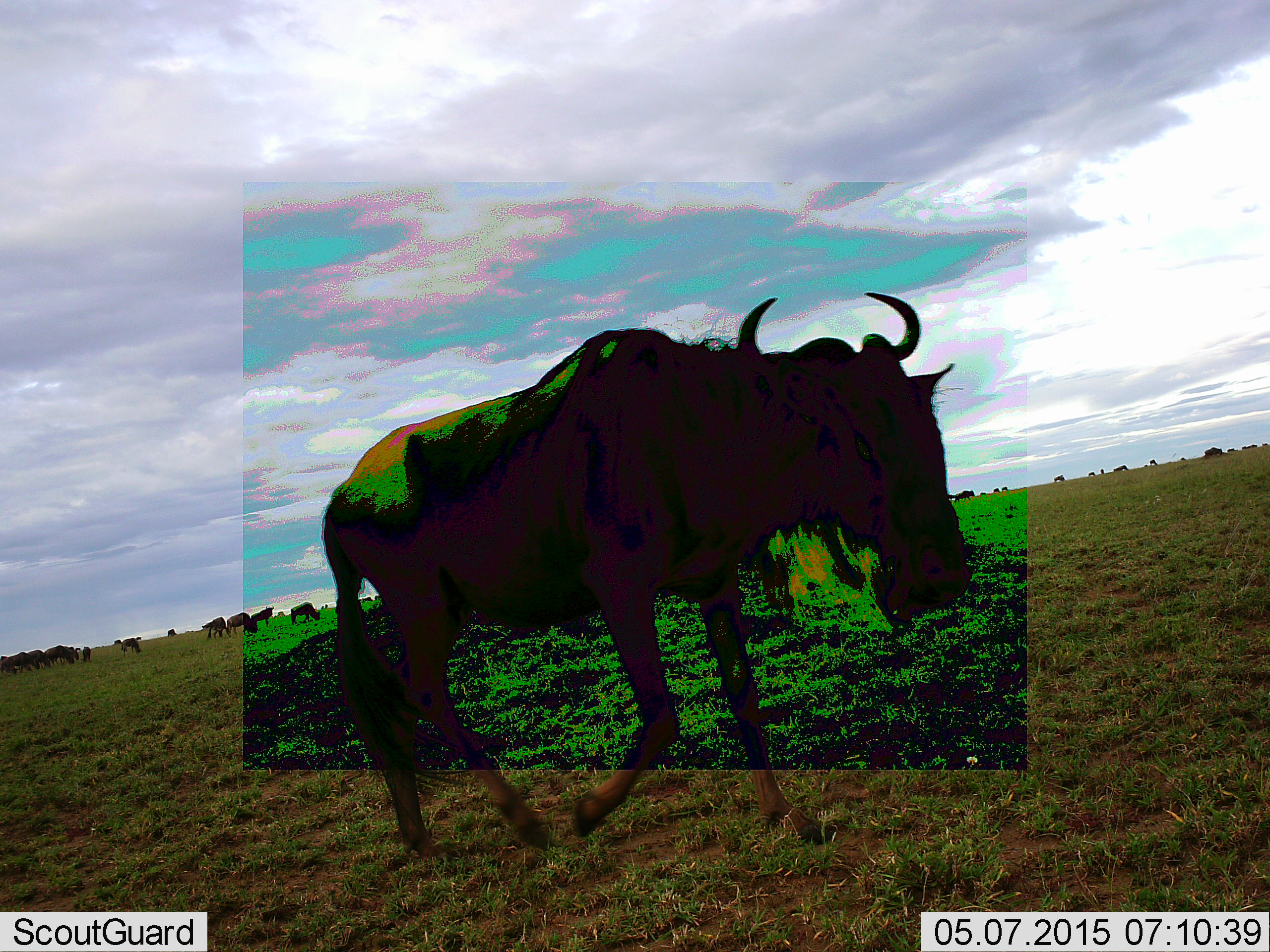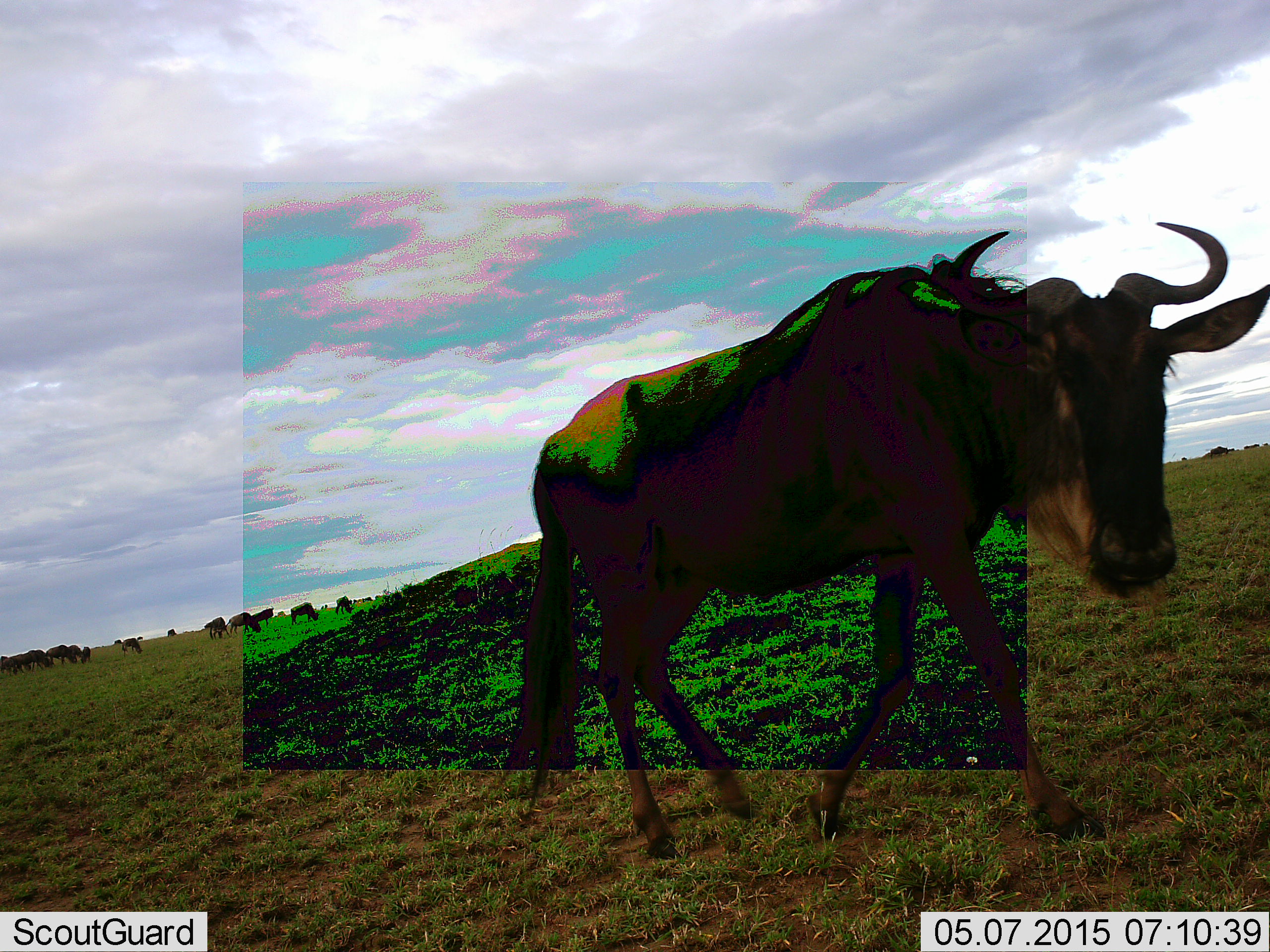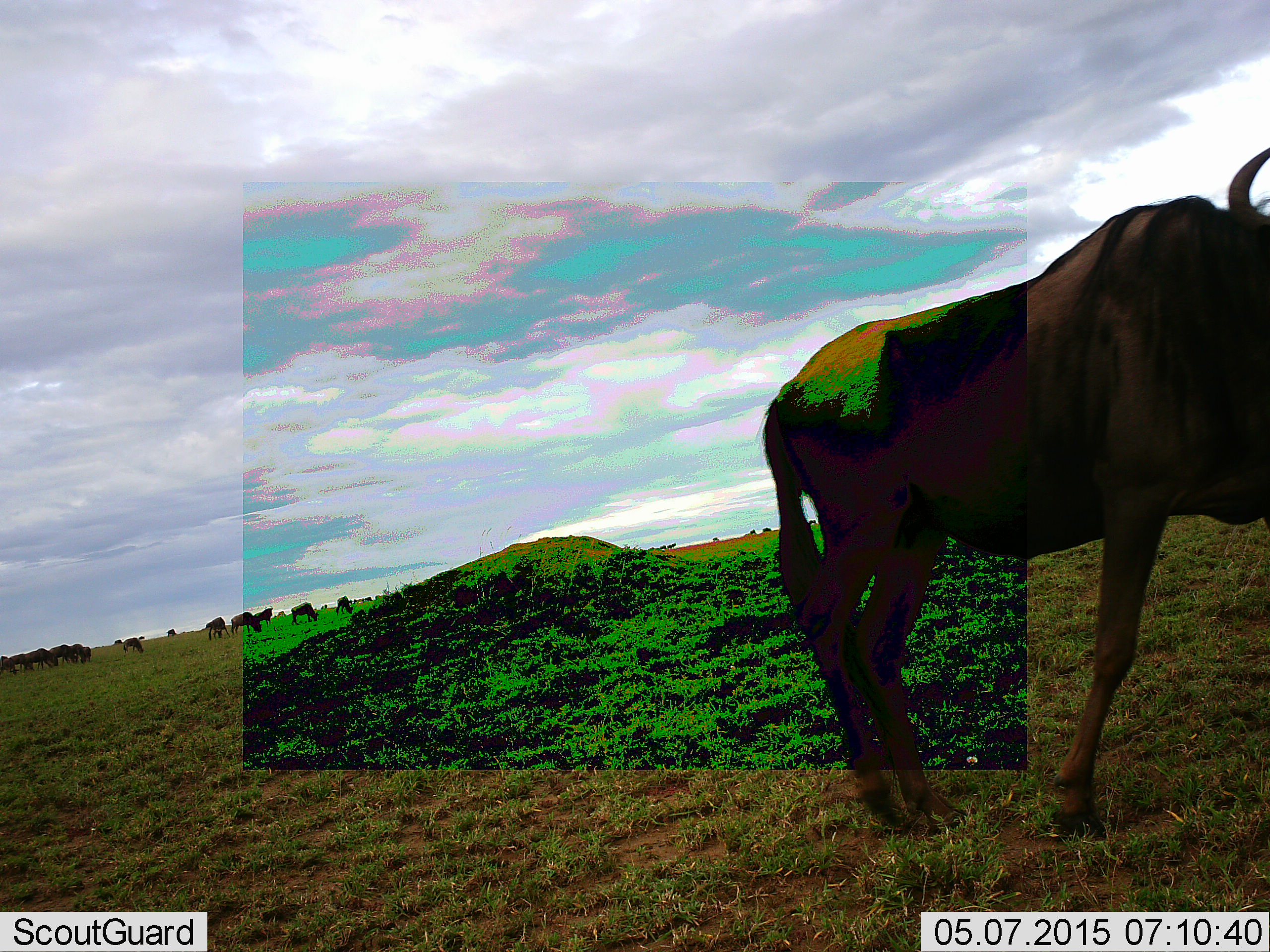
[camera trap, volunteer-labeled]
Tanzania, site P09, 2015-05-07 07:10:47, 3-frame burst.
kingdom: Animalia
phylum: Chordata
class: Mammalia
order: Artiodactyla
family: Bovidae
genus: Connochaetes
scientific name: Connochaetes taurinus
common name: blue wildebeest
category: wildebeest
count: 11-50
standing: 50%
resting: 0%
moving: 100%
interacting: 0%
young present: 10%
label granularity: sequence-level